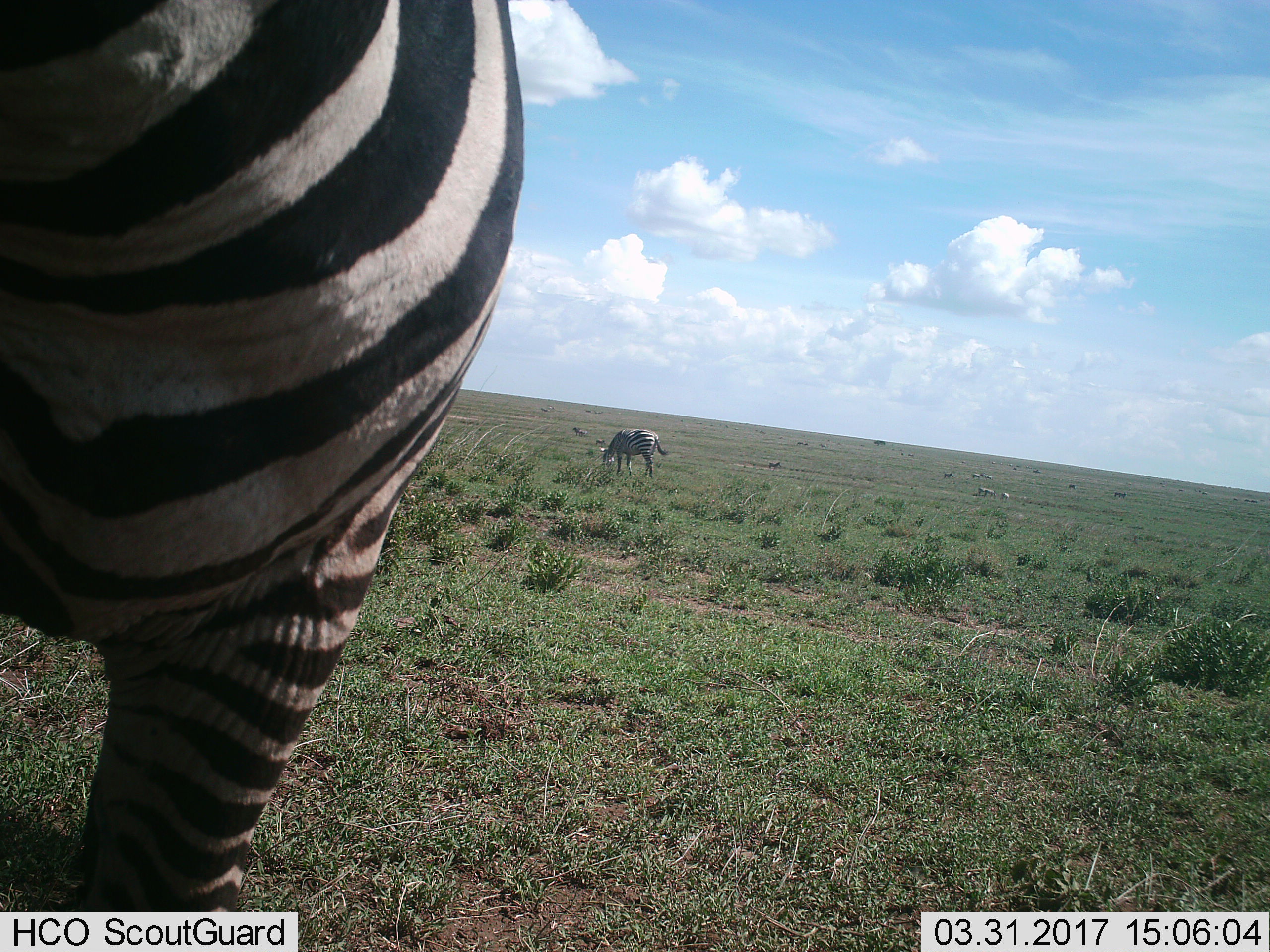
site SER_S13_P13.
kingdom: Animalia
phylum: Chordata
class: Mammalia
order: Perissodactyla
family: Equidae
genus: Equus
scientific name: Equus quagga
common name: plains zebra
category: zebraplains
Zebraplains (plains zebra) (Equus quagga), count 8. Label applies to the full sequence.